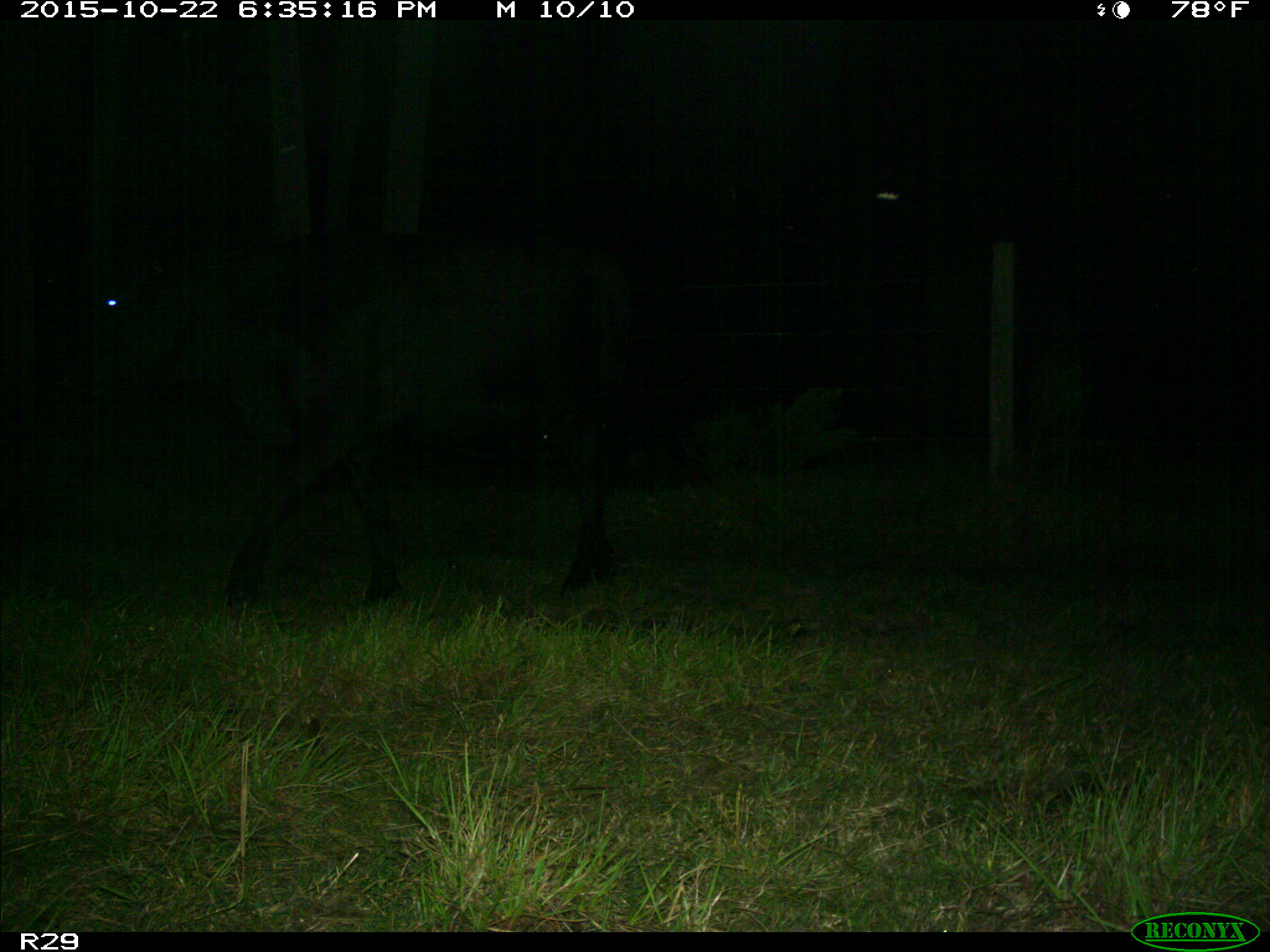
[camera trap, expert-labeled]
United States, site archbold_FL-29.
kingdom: Animalia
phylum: Chordata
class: Mammalia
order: Artiodactyla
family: Bovidae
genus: Bos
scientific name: Bos taurus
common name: domestic cow